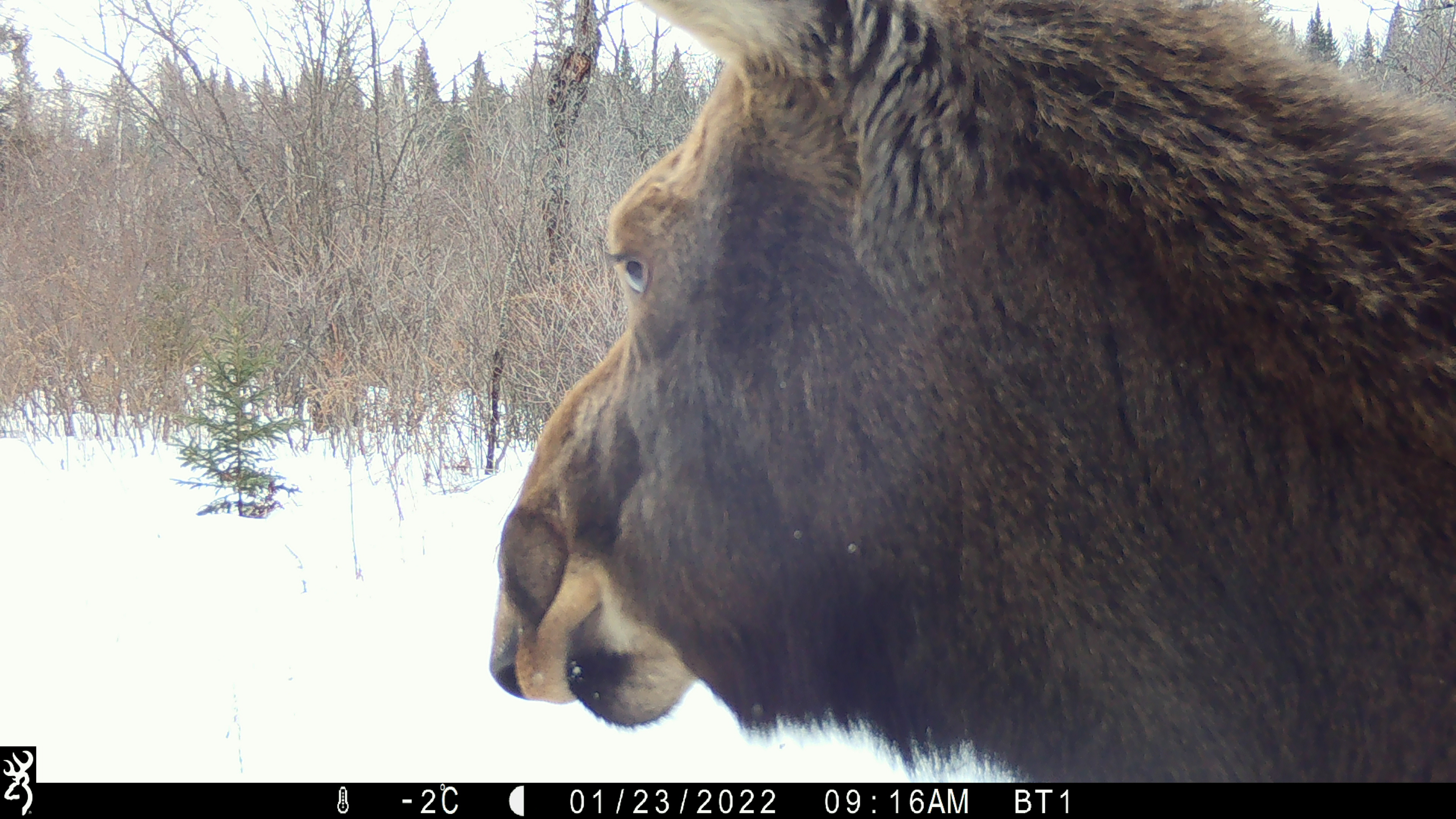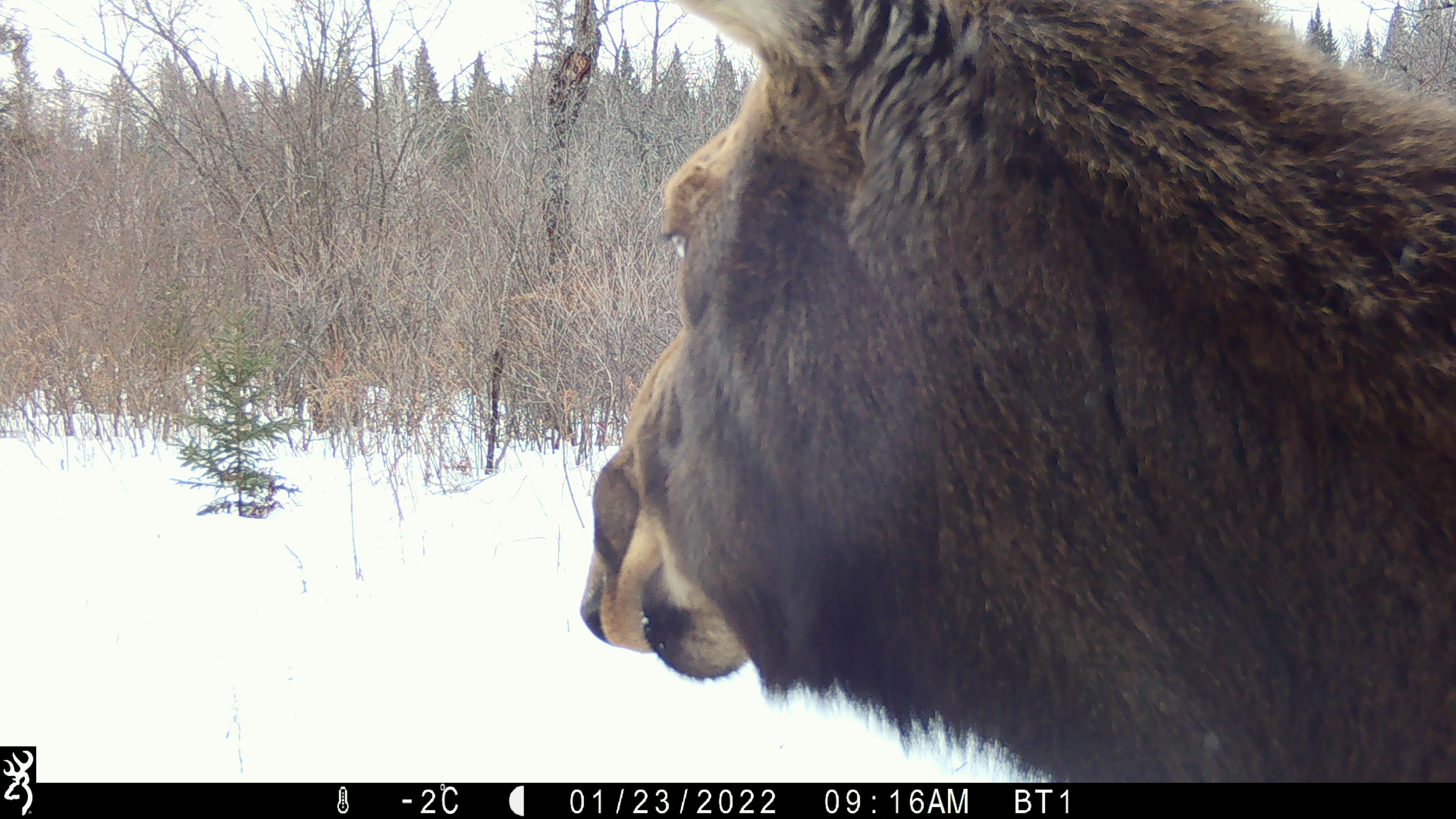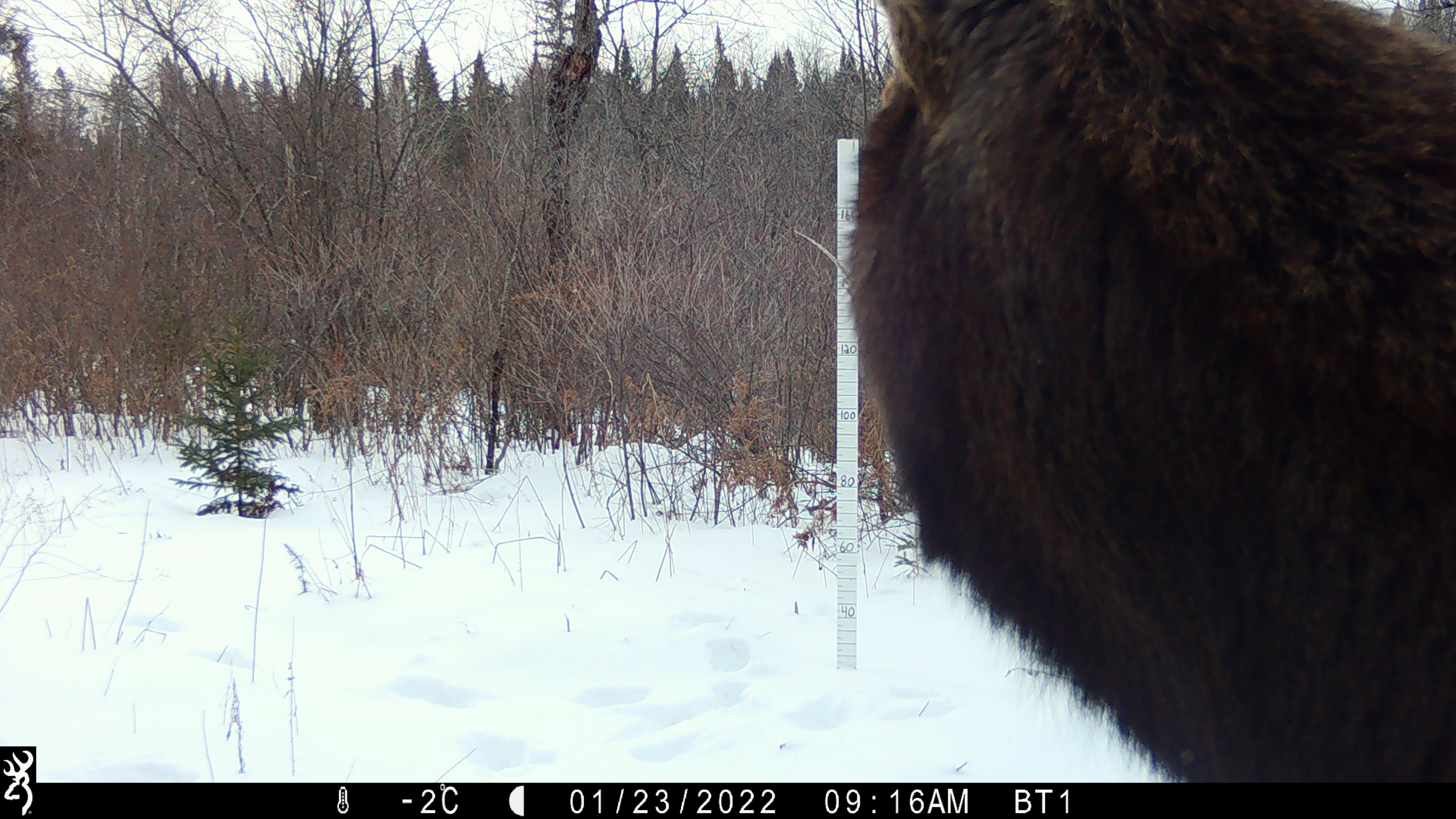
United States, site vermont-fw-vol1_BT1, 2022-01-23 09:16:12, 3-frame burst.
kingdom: Animalia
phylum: Chordata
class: Mammalia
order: Artiodactyla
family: Cervidae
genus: Alces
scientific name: Alces alces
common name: moose